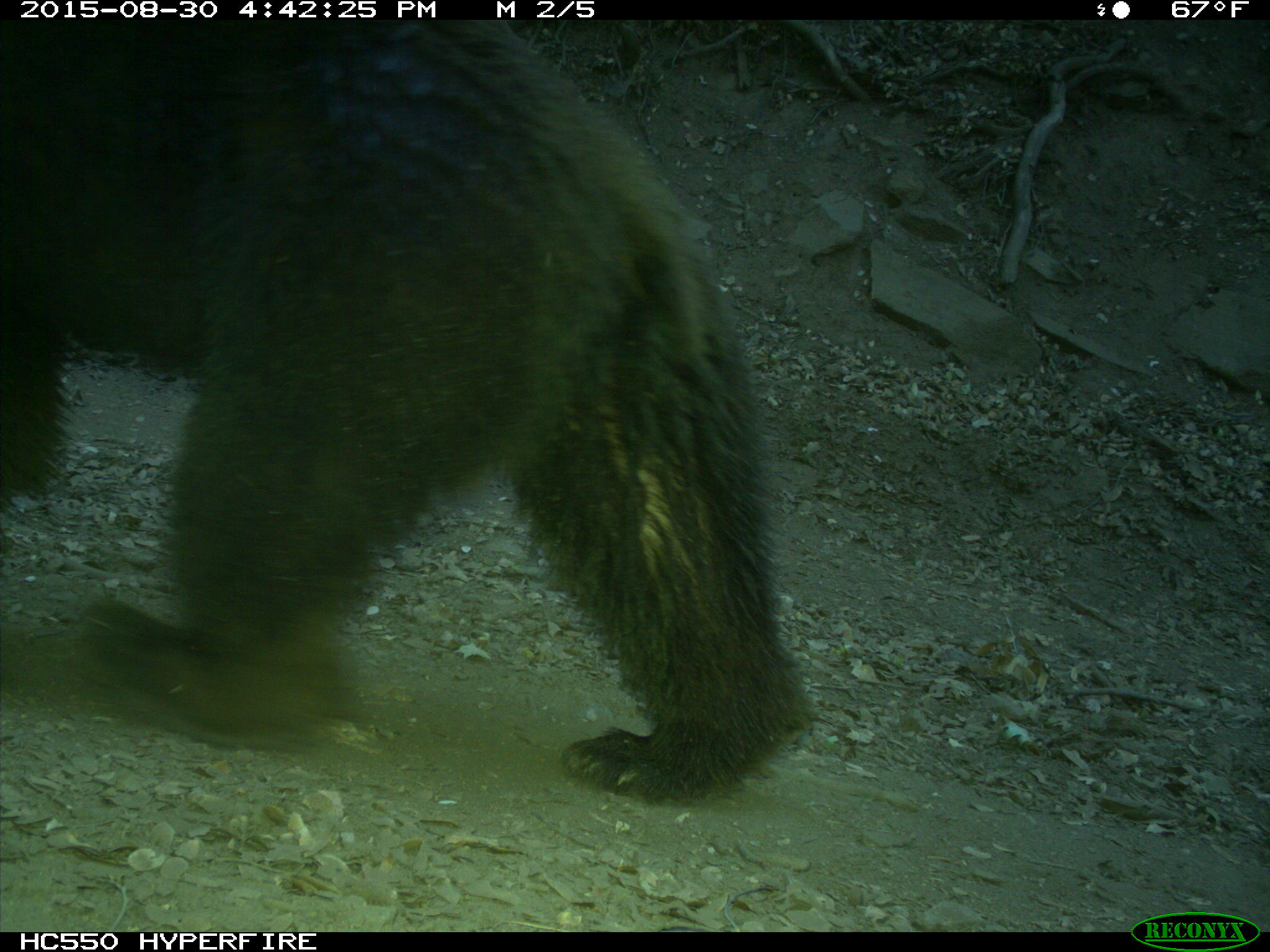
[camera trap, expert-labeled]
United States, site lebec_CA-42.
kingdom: Animalia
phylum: Chordata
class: Mammalia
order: Carnivora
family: Ursidae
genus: Ursus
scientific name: Ursus americanus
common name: american black bear